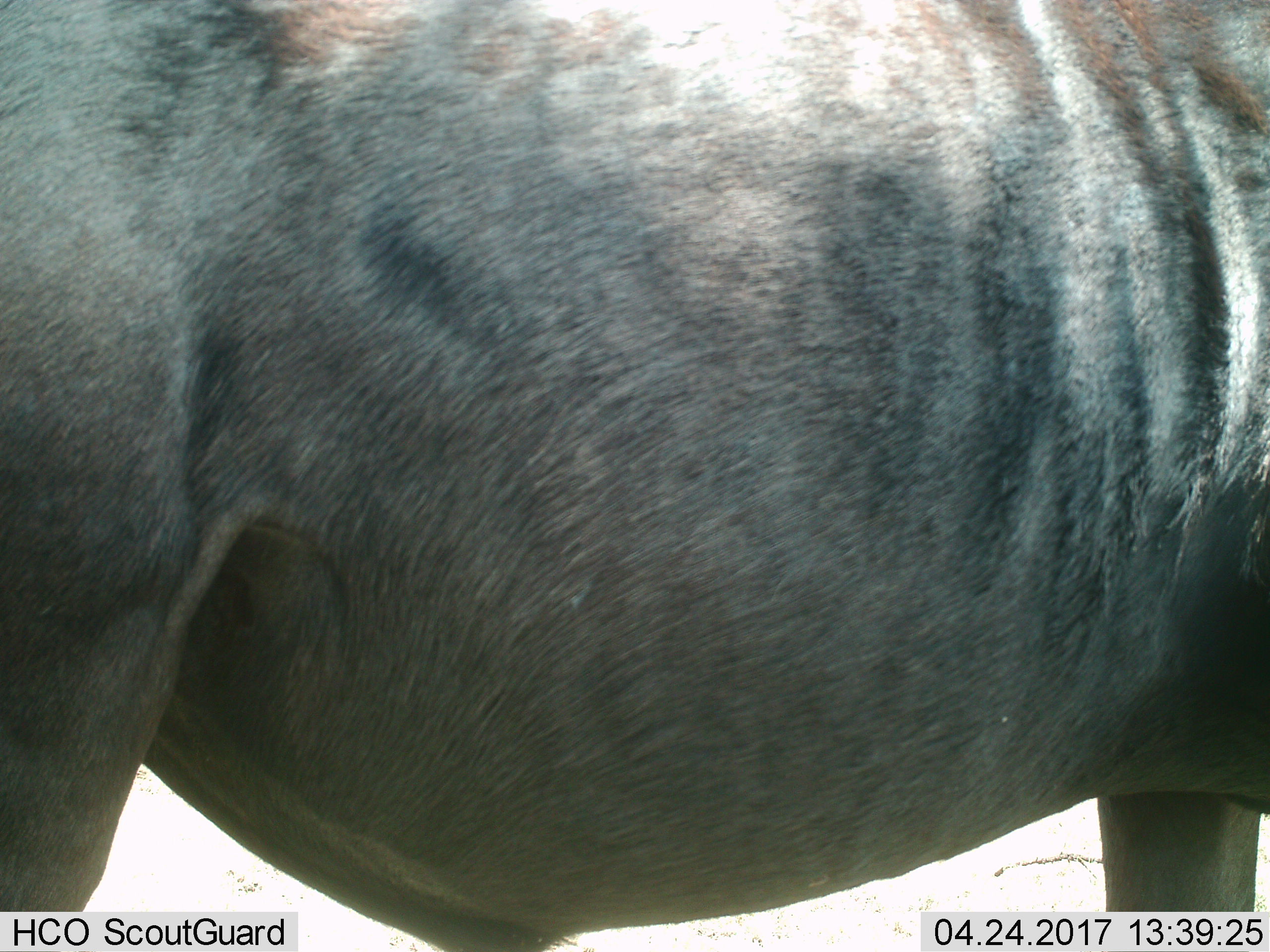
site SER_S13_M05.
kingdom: Animalia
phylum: Chordata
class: Mammalia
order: Artiodactyla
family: Bovidae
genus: Connochaetes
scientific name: Connochaetes taurinus taurinus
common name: blue wildebeest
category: wildebeestblue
Wildebeestblue (blue wildebeest) (Connochaetes taurinus taurinus), count 1. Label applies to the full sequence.